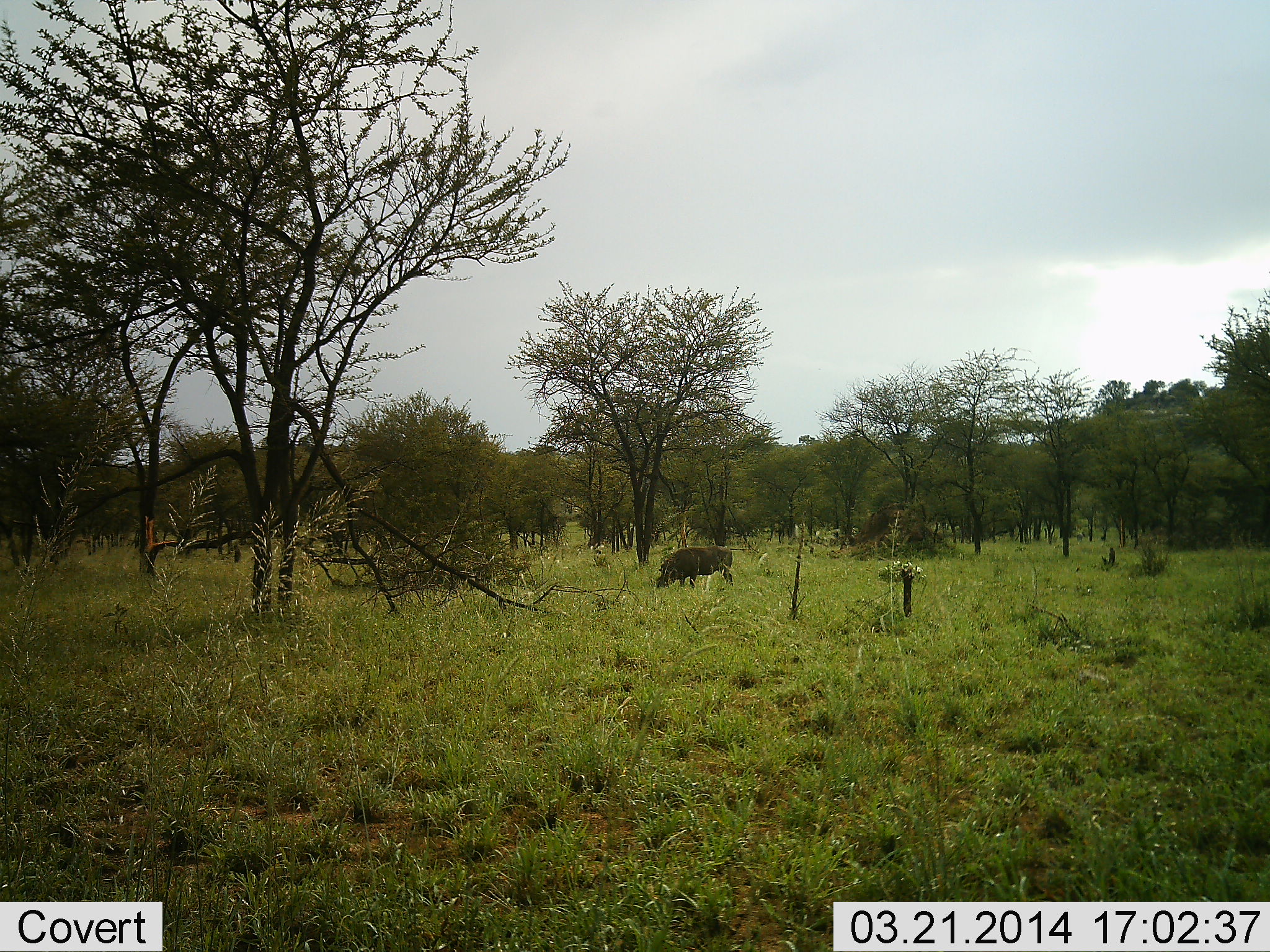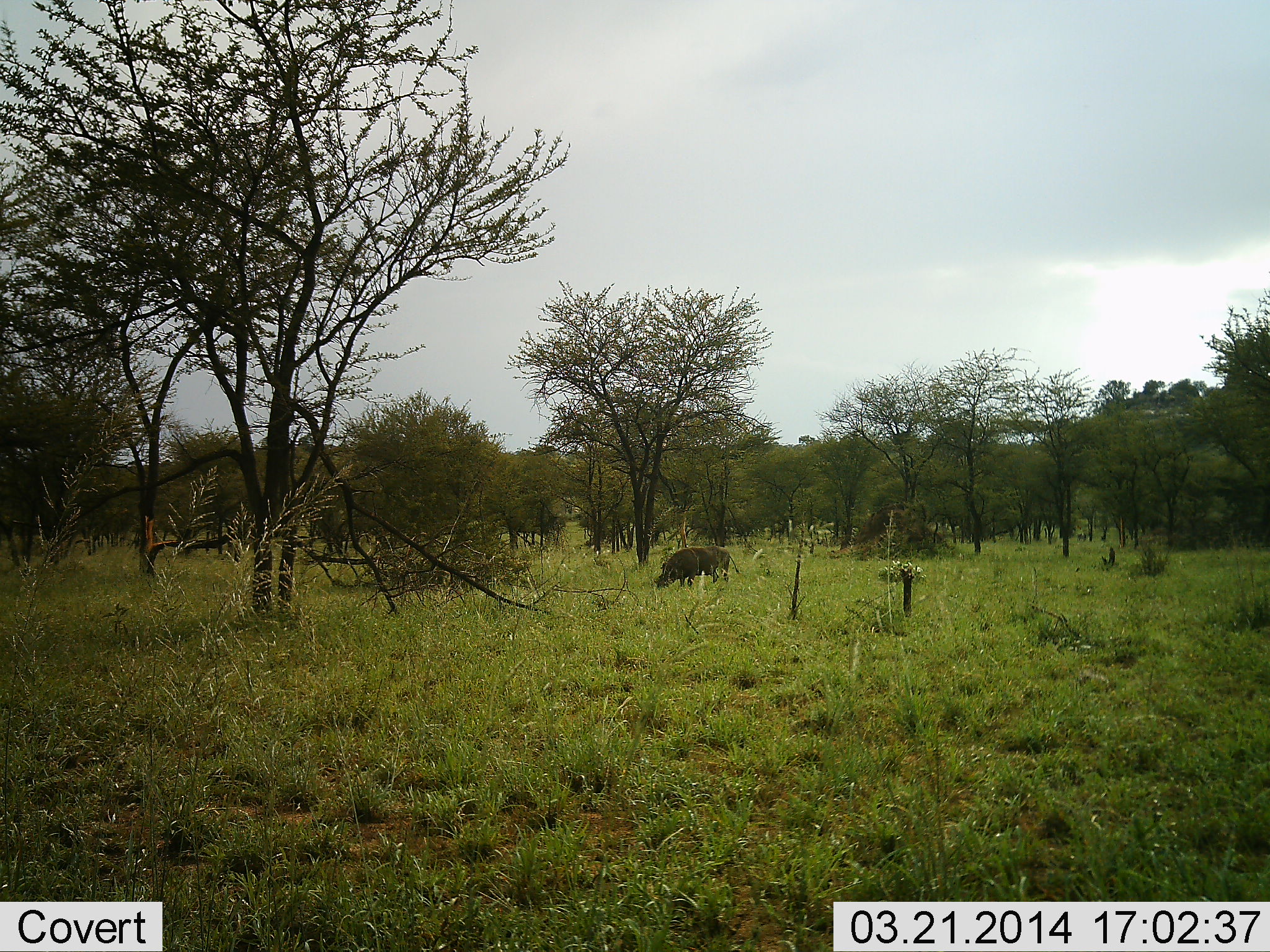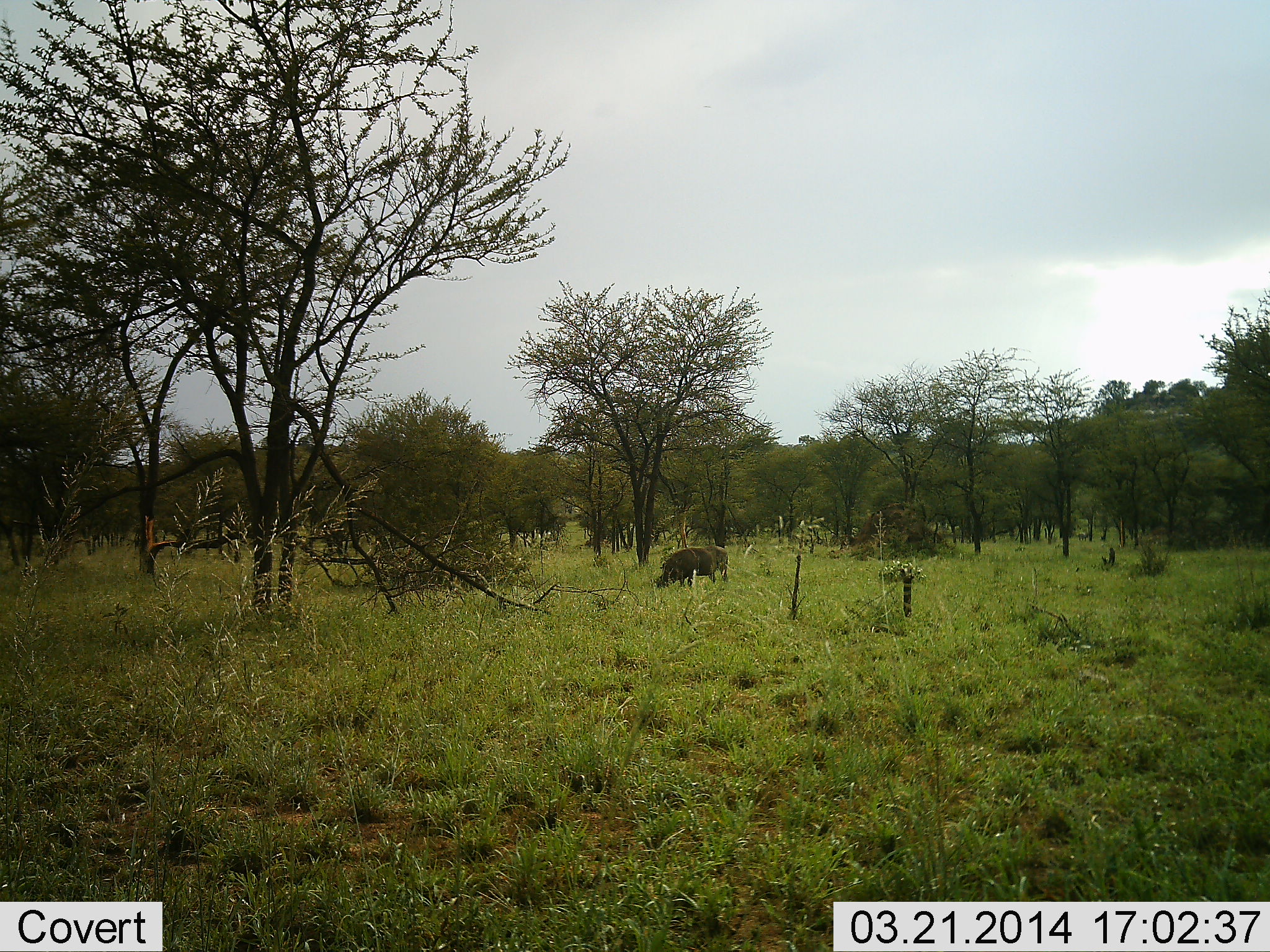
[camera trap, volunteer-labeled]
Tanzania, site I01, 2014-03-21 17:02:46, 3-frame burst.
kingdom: Animalia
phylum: Chordata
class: Mammalia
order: Artiodactyla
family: Suidae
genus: Phacochoerus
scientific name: Phacochoerus africanus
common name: warthog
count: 1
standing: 10%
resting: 0%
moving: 0%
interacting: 0%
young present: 0%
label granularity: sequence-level